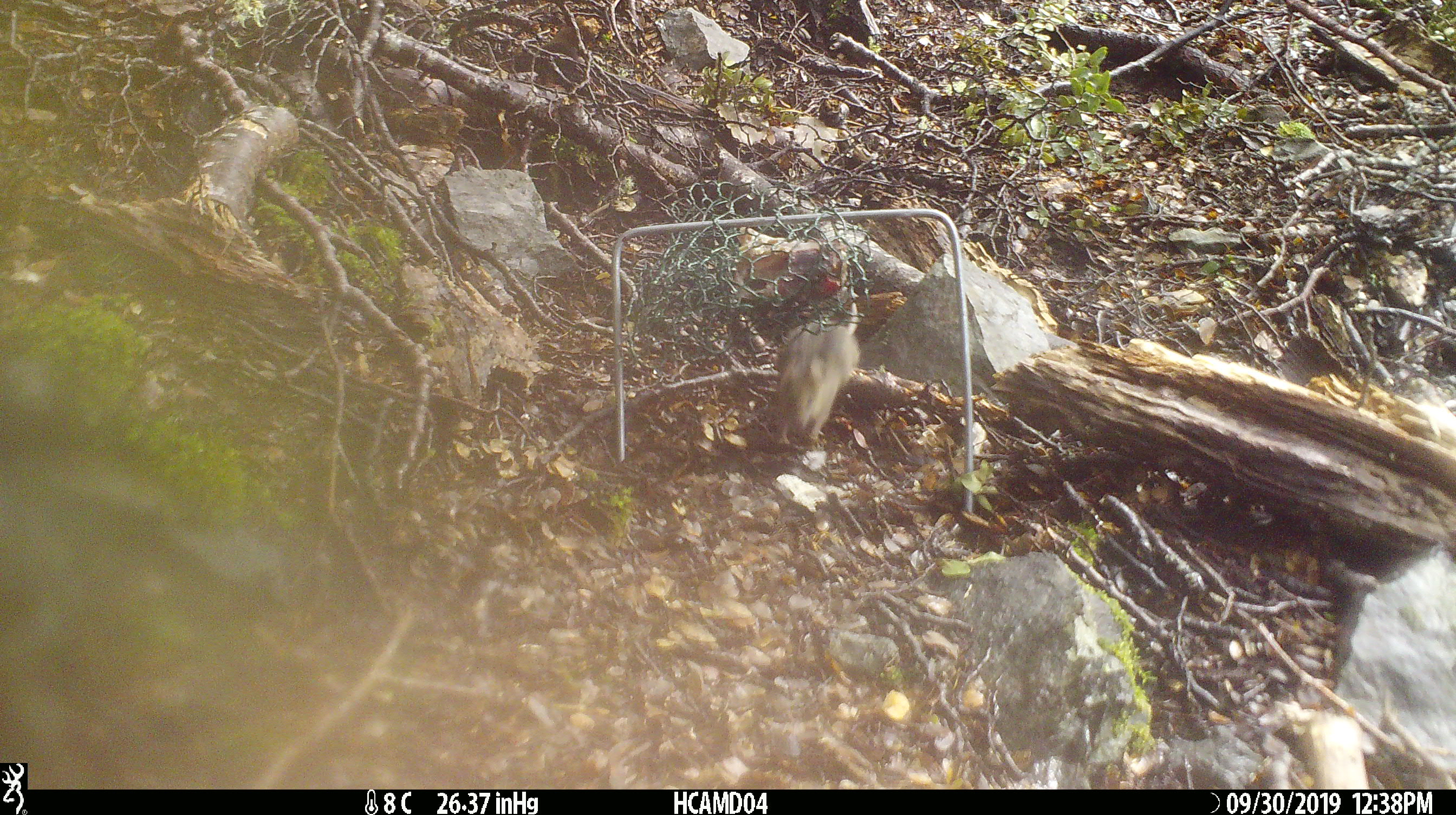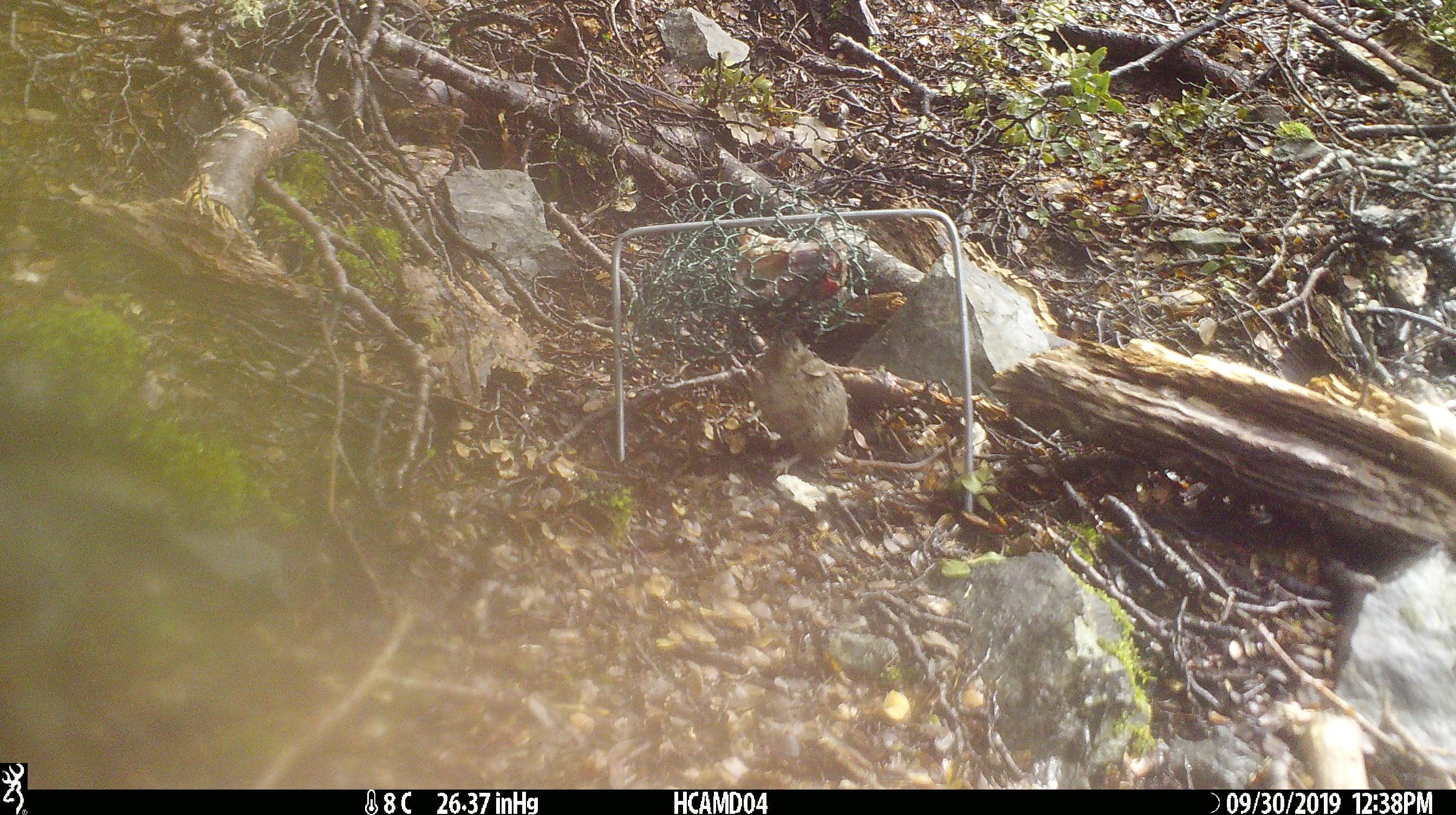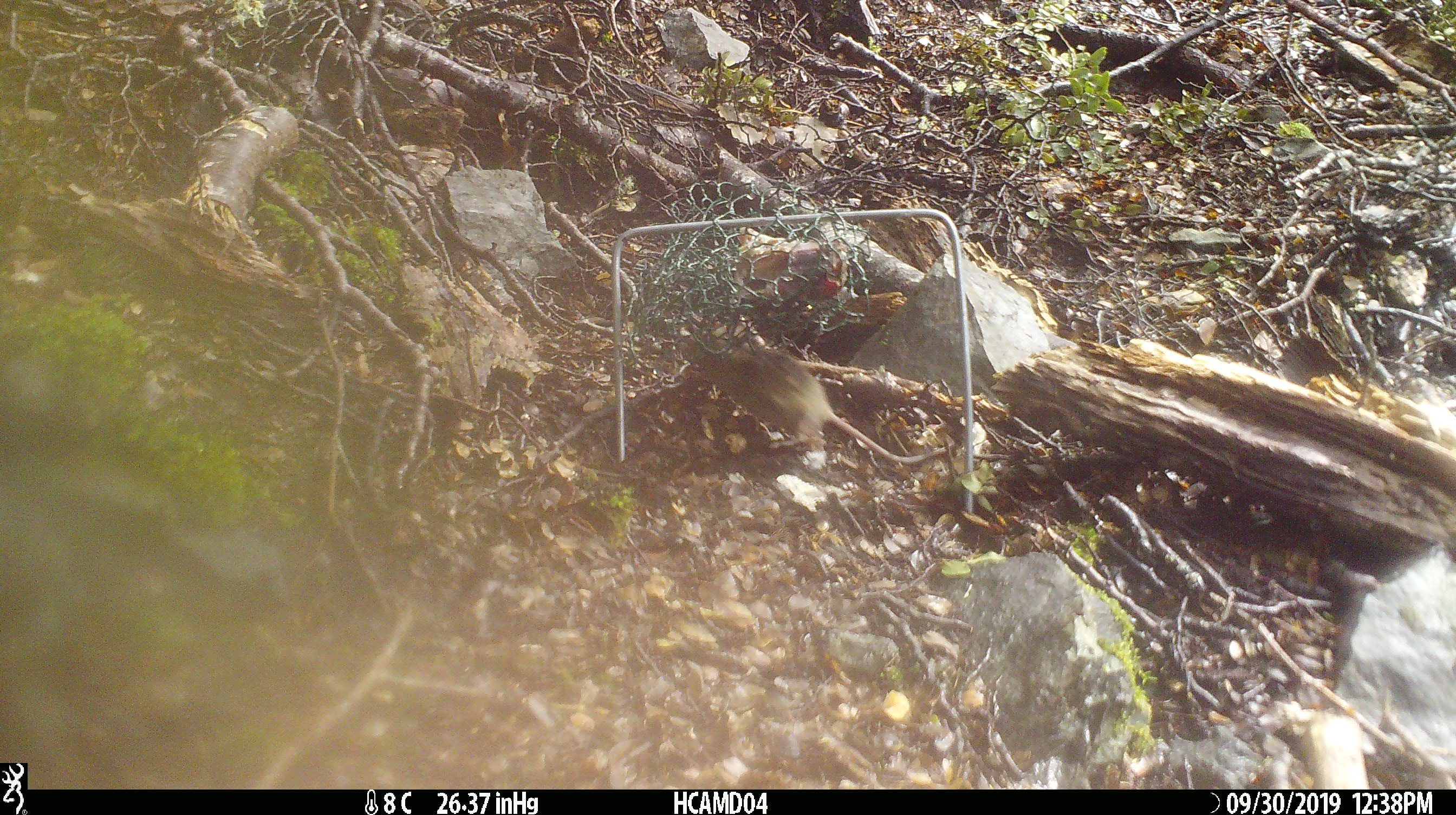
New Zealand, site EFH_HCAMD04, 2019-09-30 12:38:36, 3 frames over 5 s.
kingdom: Animalia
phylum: Chordata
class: Mammalia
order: Rodentia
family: Muridae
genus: Mus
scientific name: Mus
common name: mouse